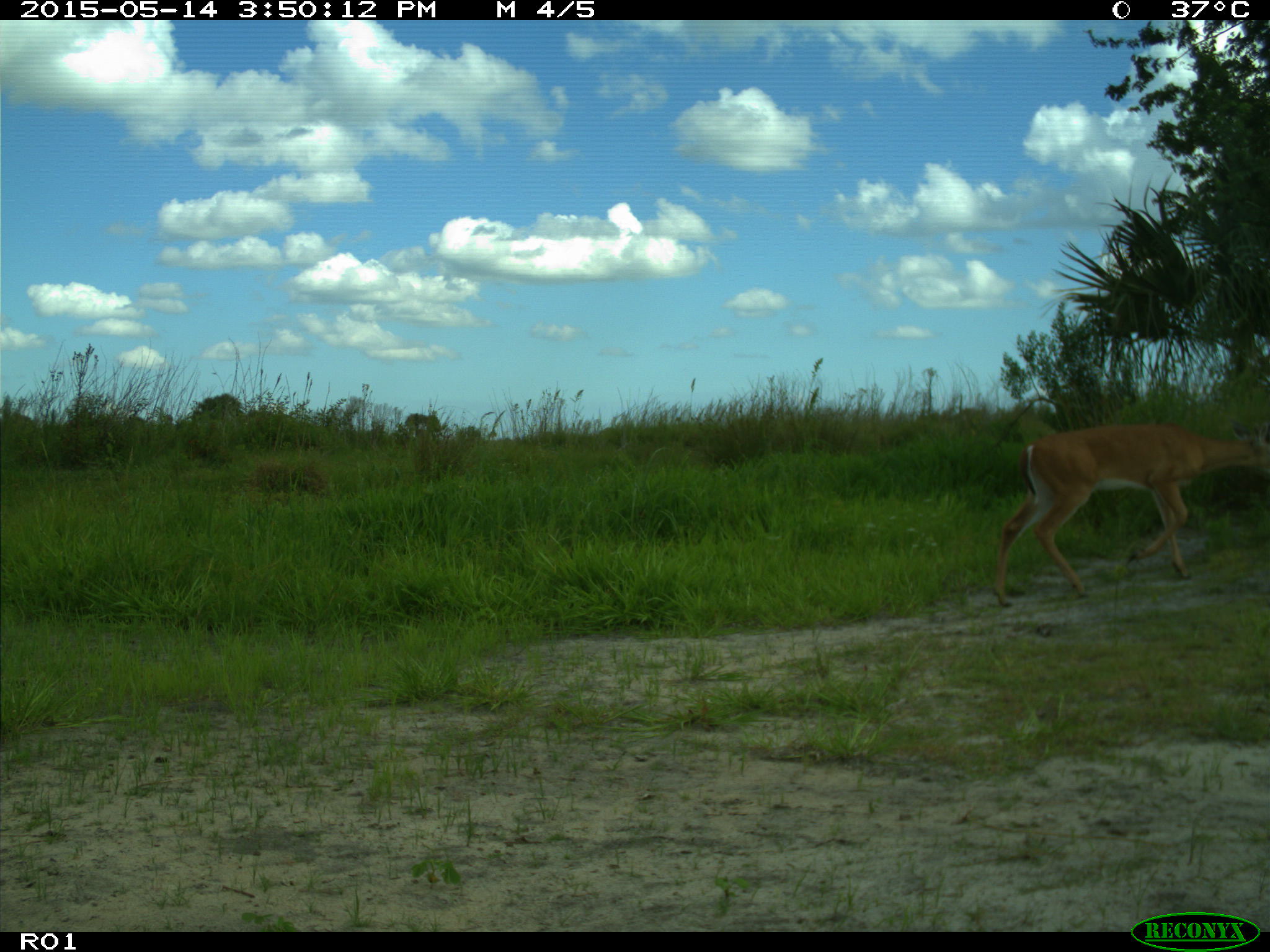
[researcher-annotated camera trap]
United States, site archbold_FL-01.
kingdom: Animalia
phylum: Chordata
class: Mammalia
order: Artiodactyla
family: Cervidae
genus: Odocoileus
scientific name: Odocoileus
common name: deer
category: unidentified deer